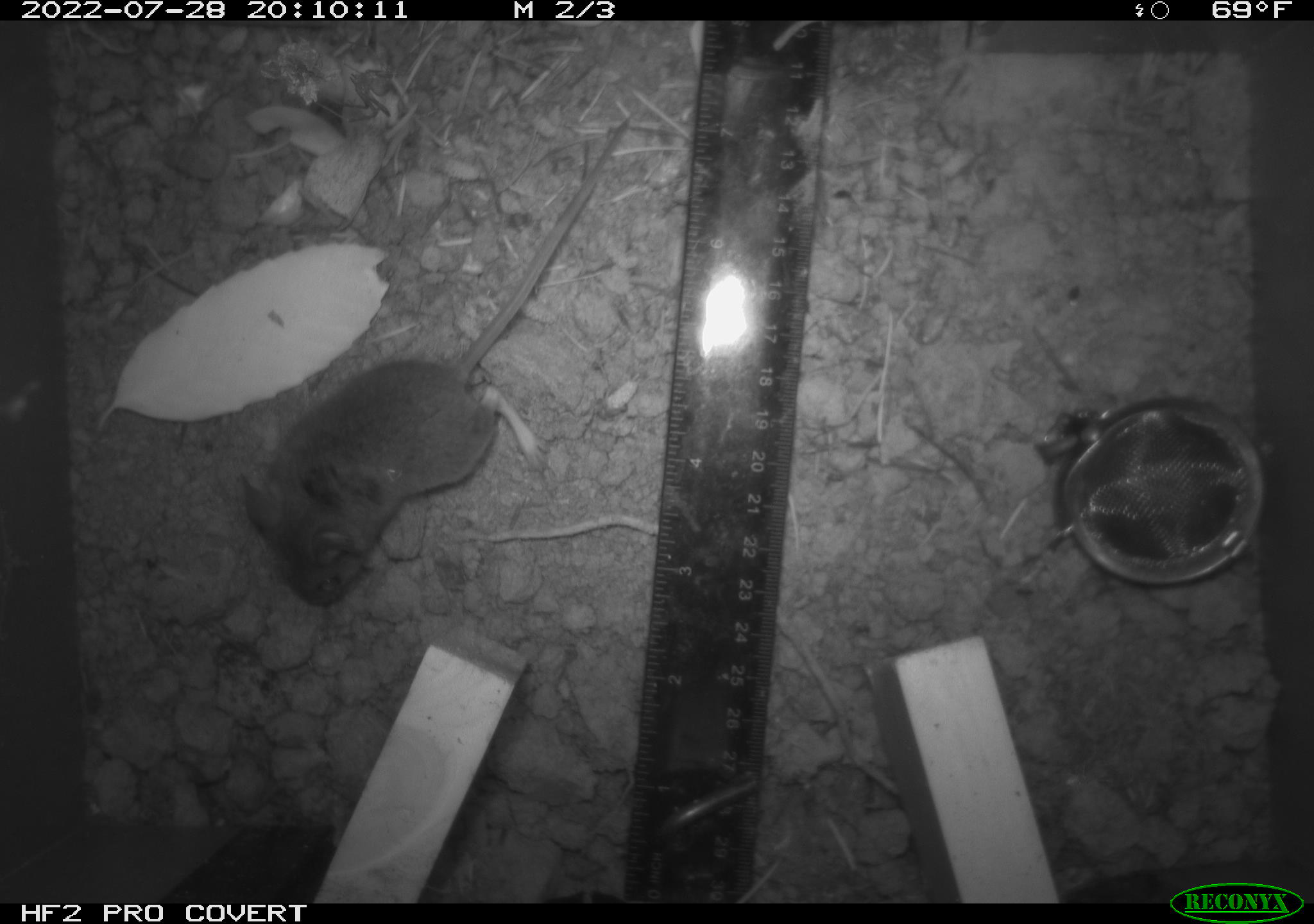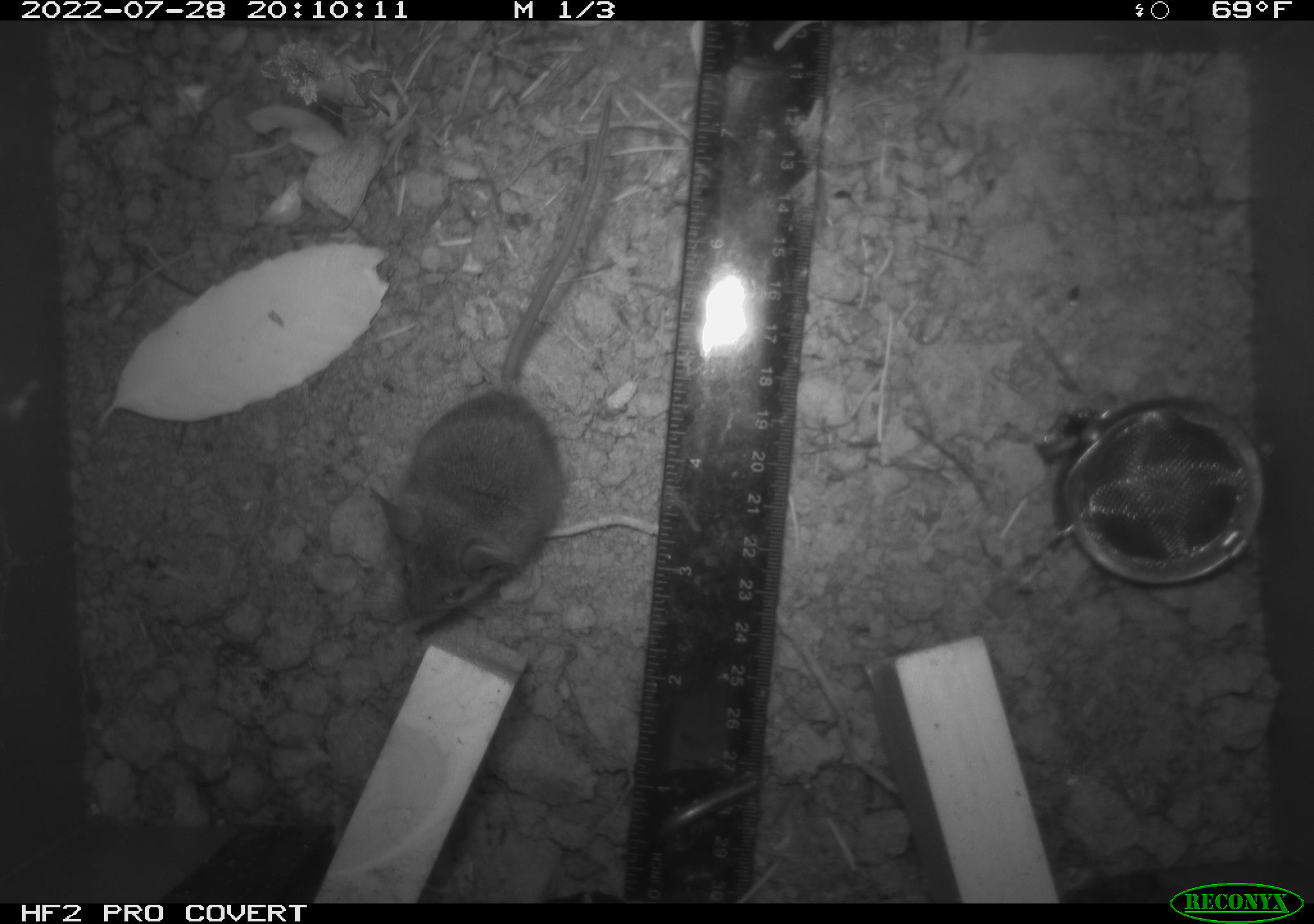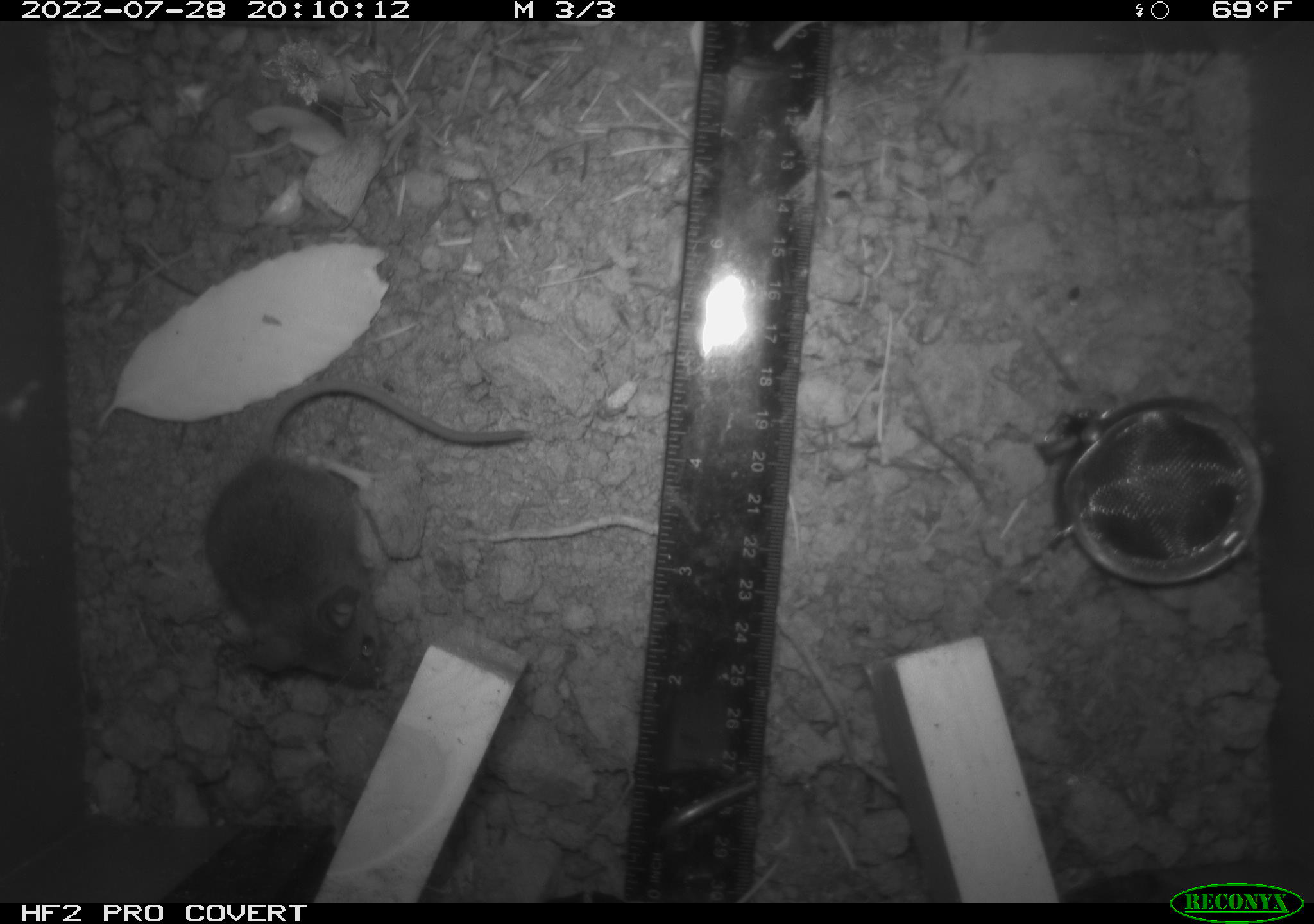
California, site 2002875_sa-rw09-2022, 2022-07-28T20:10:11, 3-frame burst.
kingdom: Animalia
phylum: Chordata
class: Mammalia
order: Rodentia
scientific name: Rodentia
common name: rodent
Rodent (Rodentia).